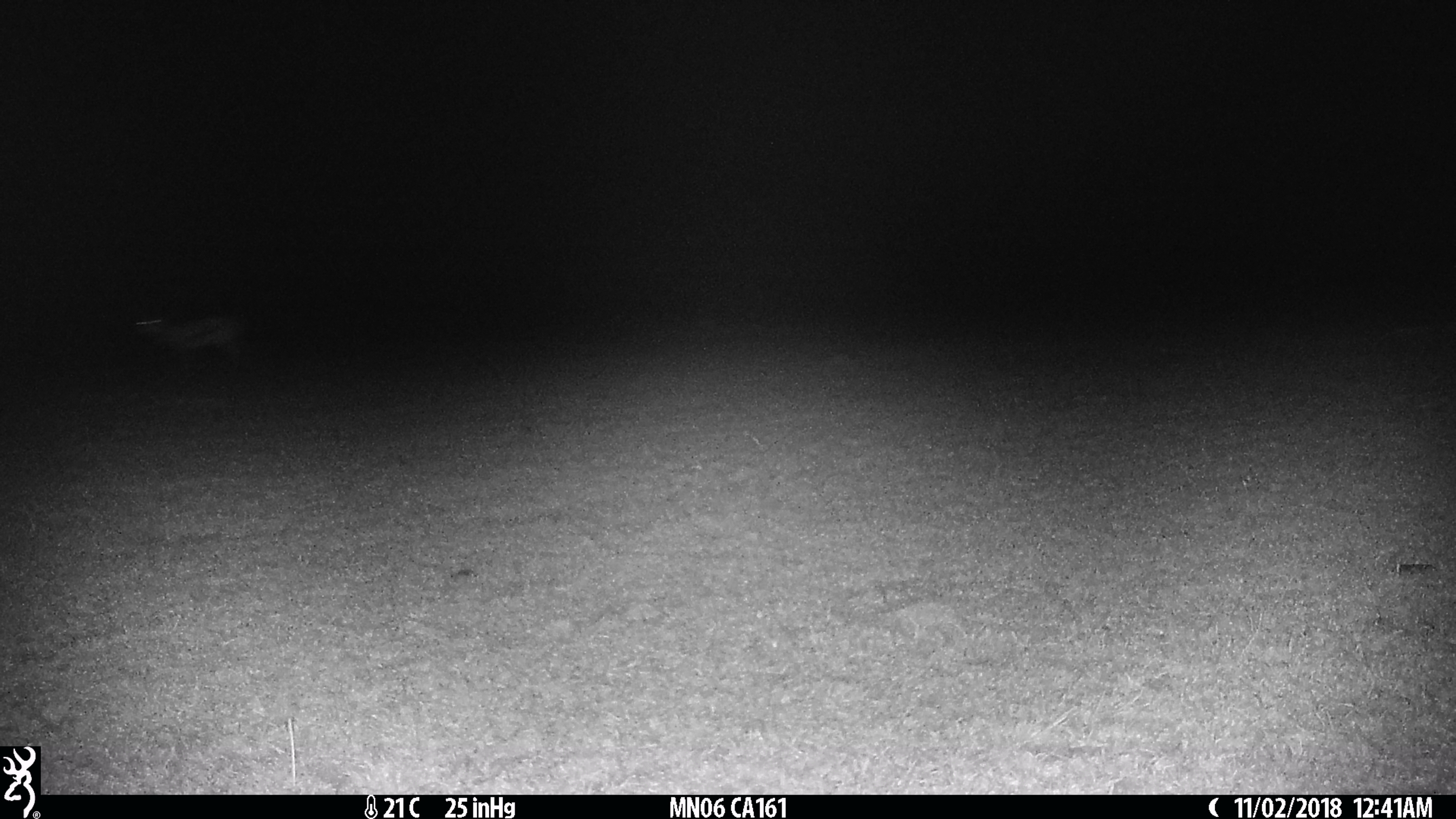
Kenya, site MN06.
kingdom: Animalia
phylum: Chordata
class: Mammalia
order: Artiodactyla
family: Bovidae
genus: Eudorcas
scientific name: Eudorcas thomsonii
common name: thomon's gazelle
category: gazelle thomsons